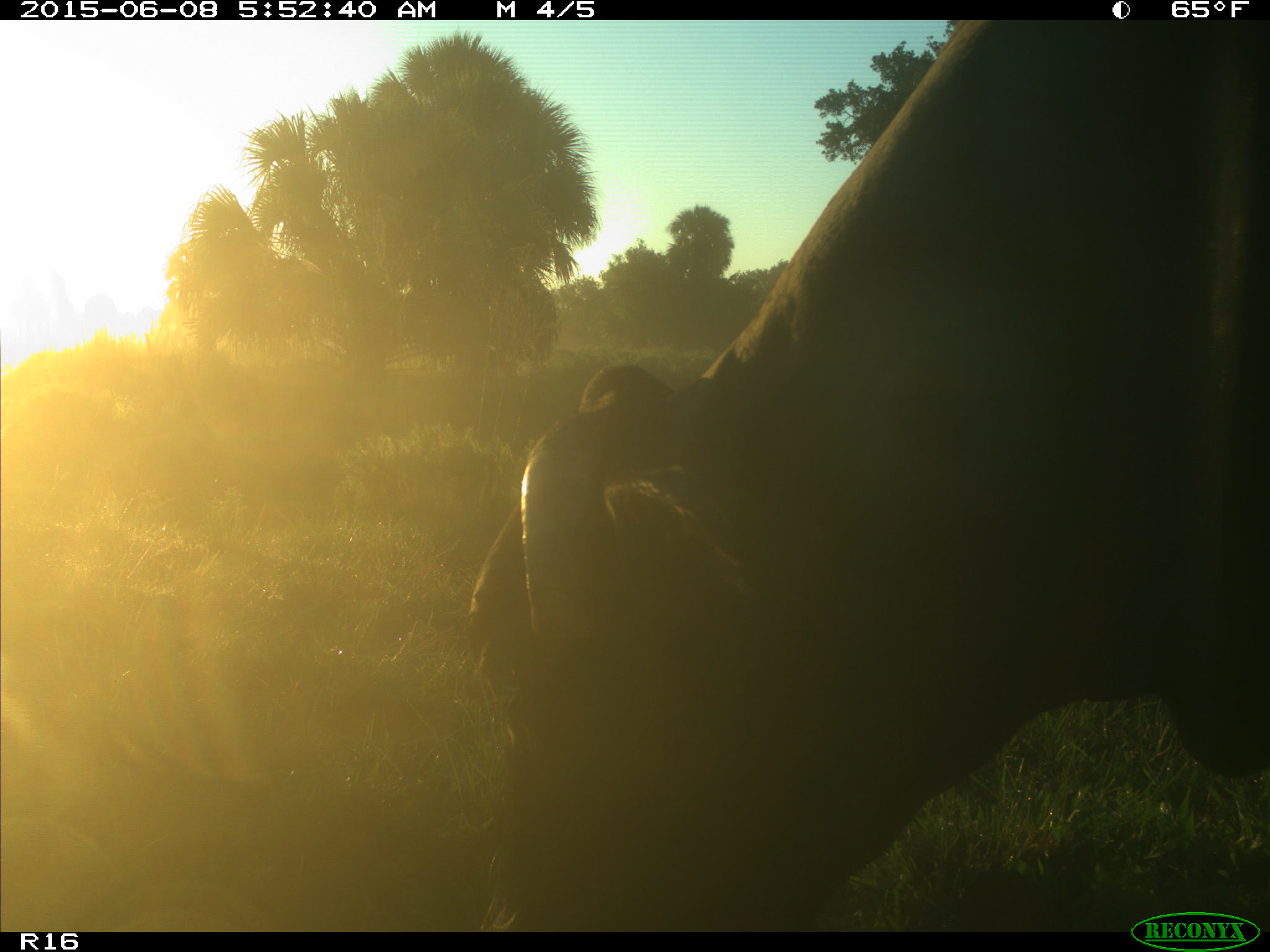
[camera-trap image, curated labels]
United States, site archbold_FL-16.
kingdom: Animalia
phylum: Chordata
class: Mammalia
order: Artiodactyla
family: Bovidae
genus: Bos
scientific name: Bos taurus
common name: domestic cow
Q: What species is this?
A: Bos taurus (domestic cow).